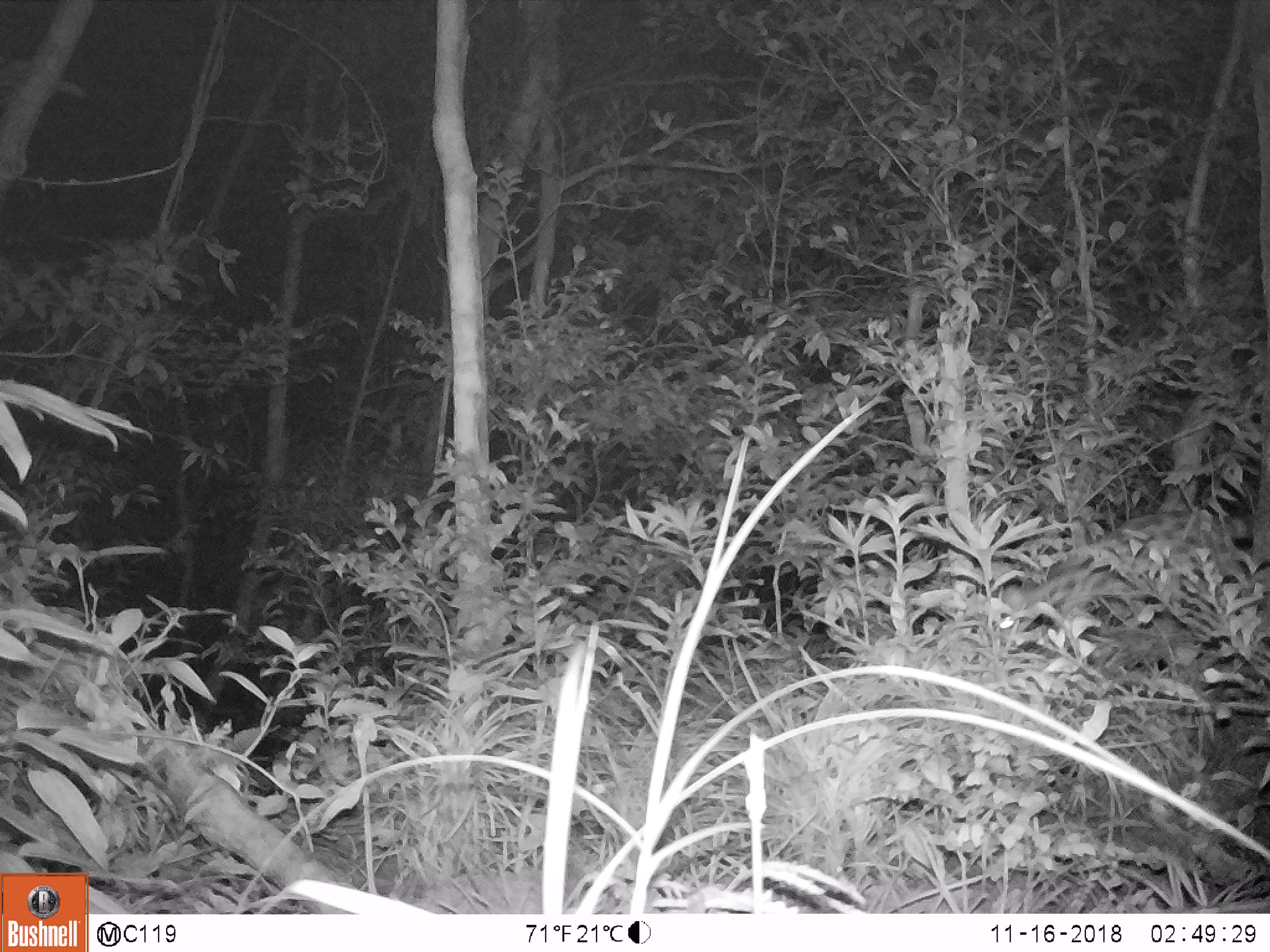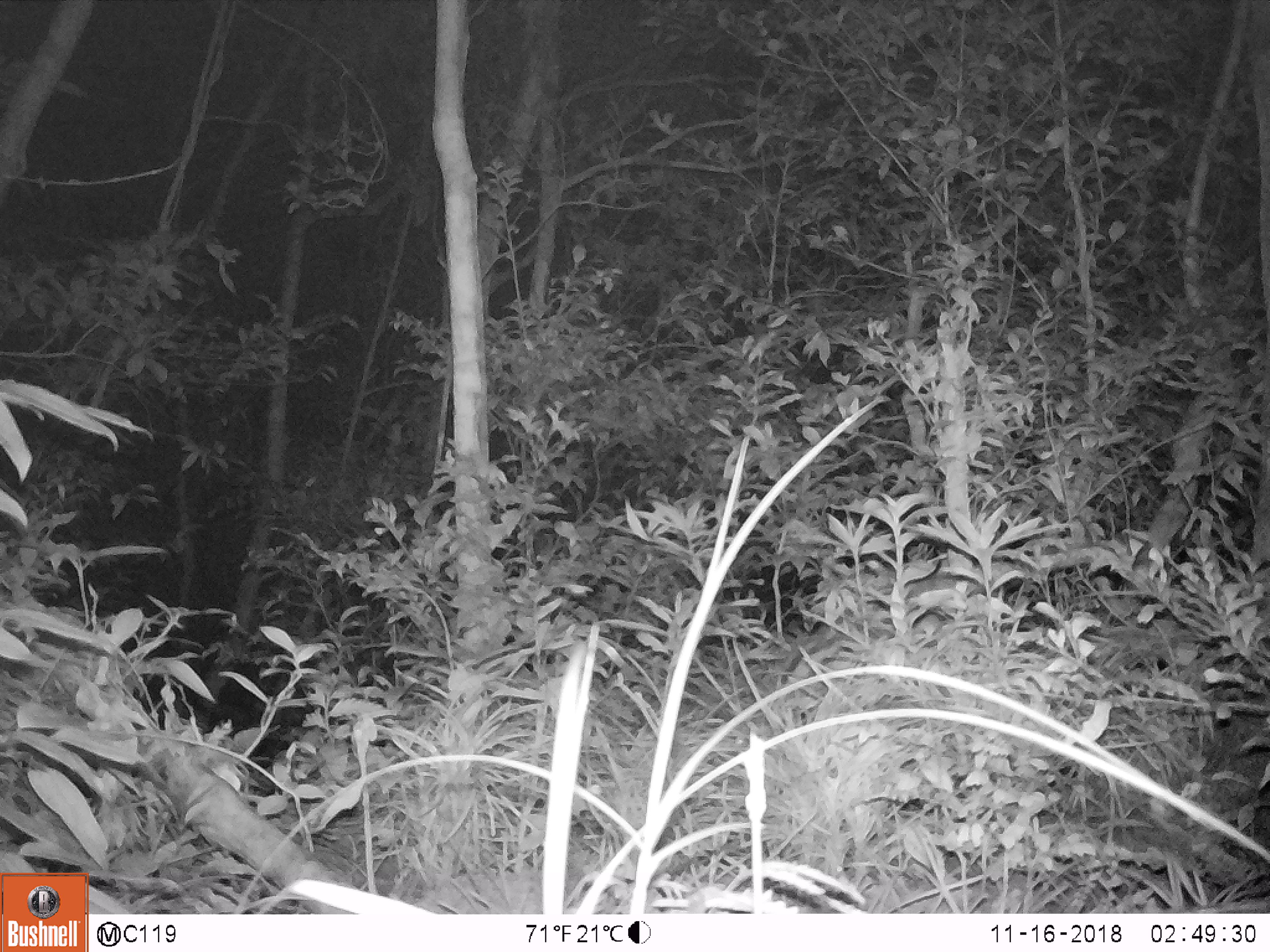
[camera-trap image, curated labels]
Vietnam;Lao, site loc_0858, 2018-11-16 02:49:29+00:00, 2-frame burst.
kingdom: Animalia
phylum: Chordata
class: Mammalia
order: Carnivora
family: Prionodontidae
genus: Prionodon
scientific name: Prionodon pardicolor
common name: spotted linsang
Spotted linsang (Prionodon pardicolor). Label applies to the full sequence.